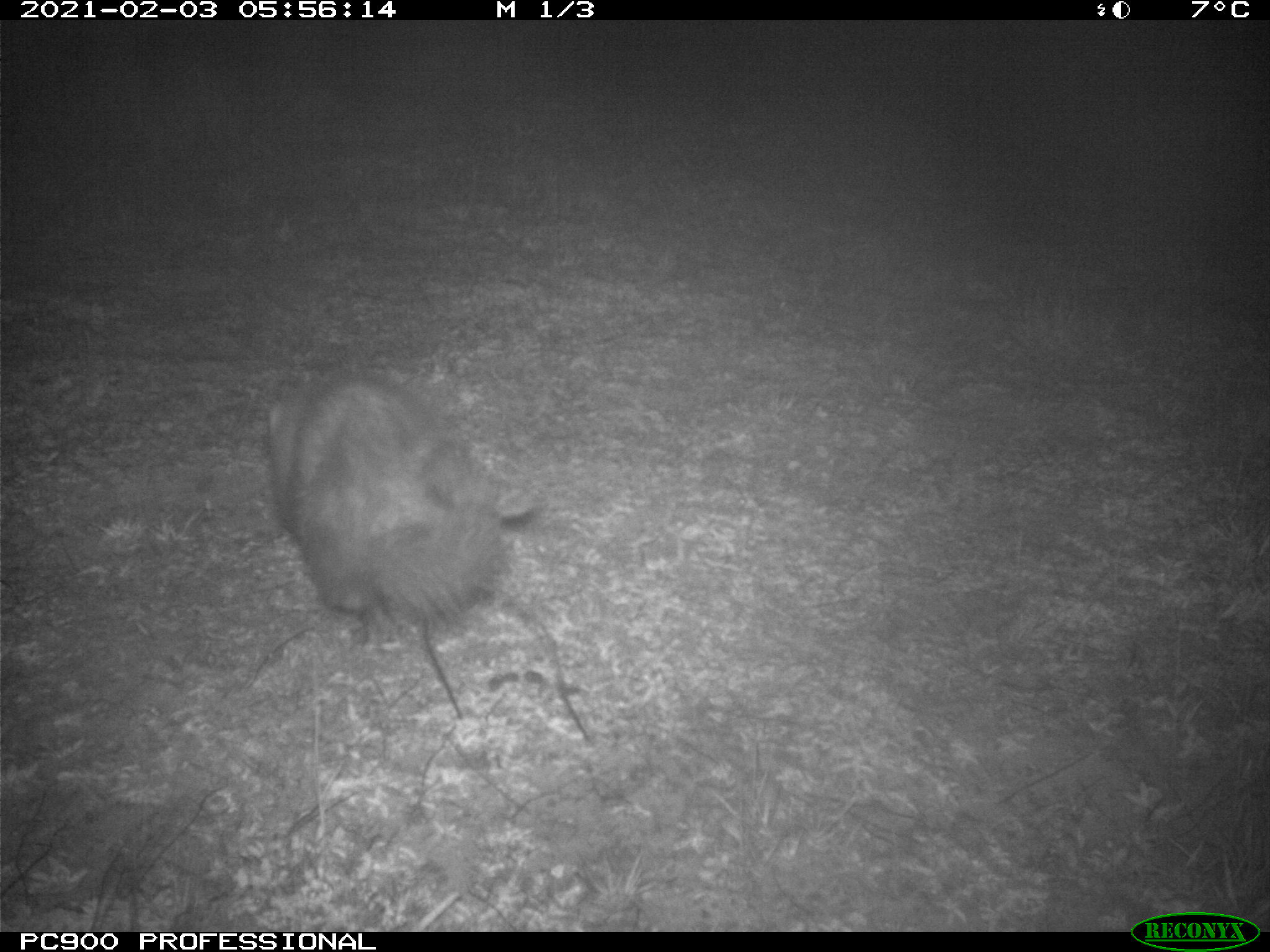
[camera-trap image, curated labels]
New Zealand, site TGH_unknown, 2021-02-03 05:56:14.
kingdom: Animalia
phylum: Chordata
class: Mammalia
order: Carnivora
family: Mustelidae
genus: Mustela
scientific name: Mustela furo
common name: ferret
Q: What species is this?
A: Ferret (Mustela furo).